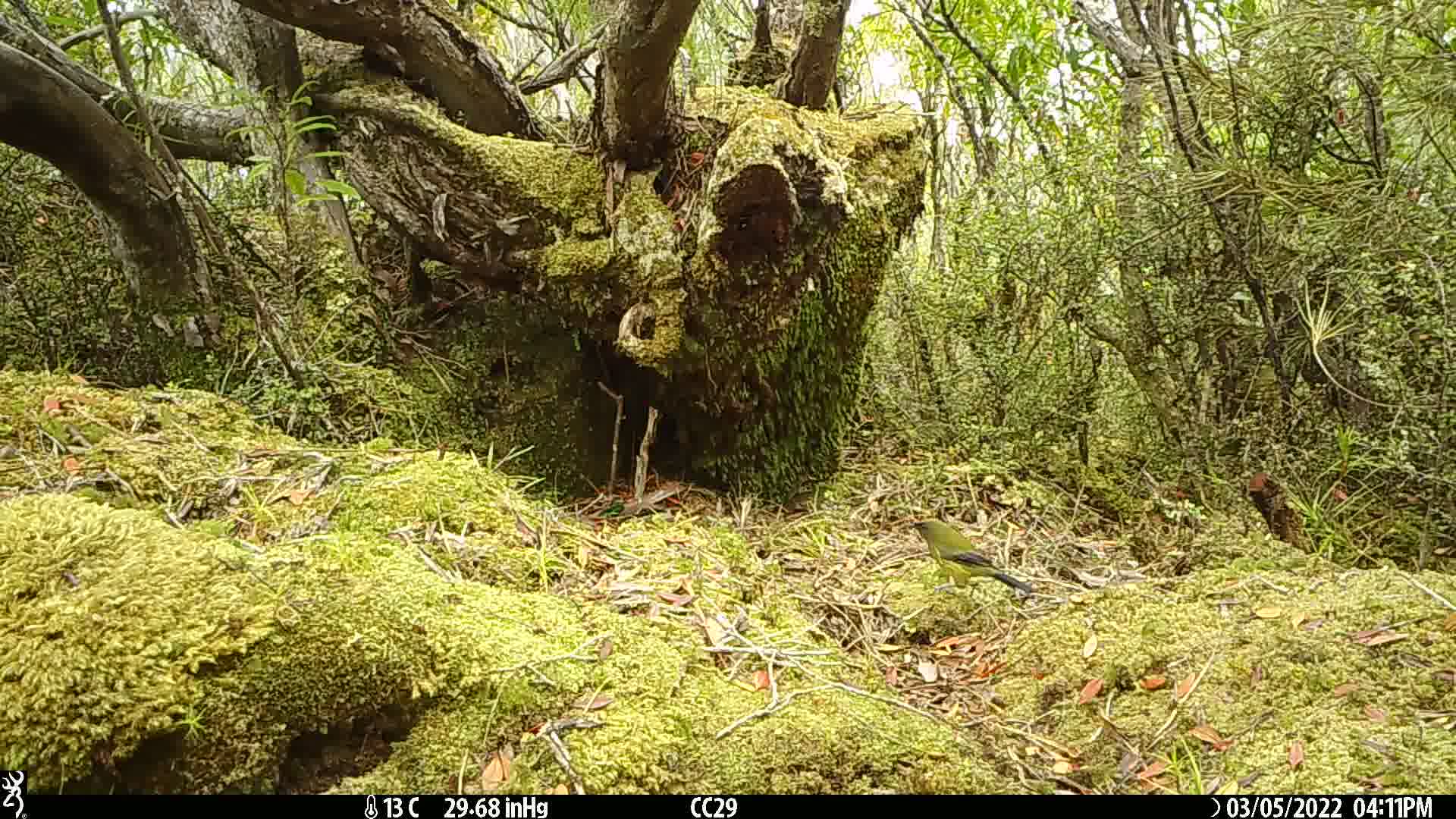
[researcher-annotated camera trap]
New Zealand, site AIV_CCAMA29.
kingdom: Animalia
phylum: Chordata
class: Aves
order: Passeriformes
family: Meliphagidae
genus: Anthornis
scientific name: Anthornis melanura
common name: new zealand bellbird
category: bellbird